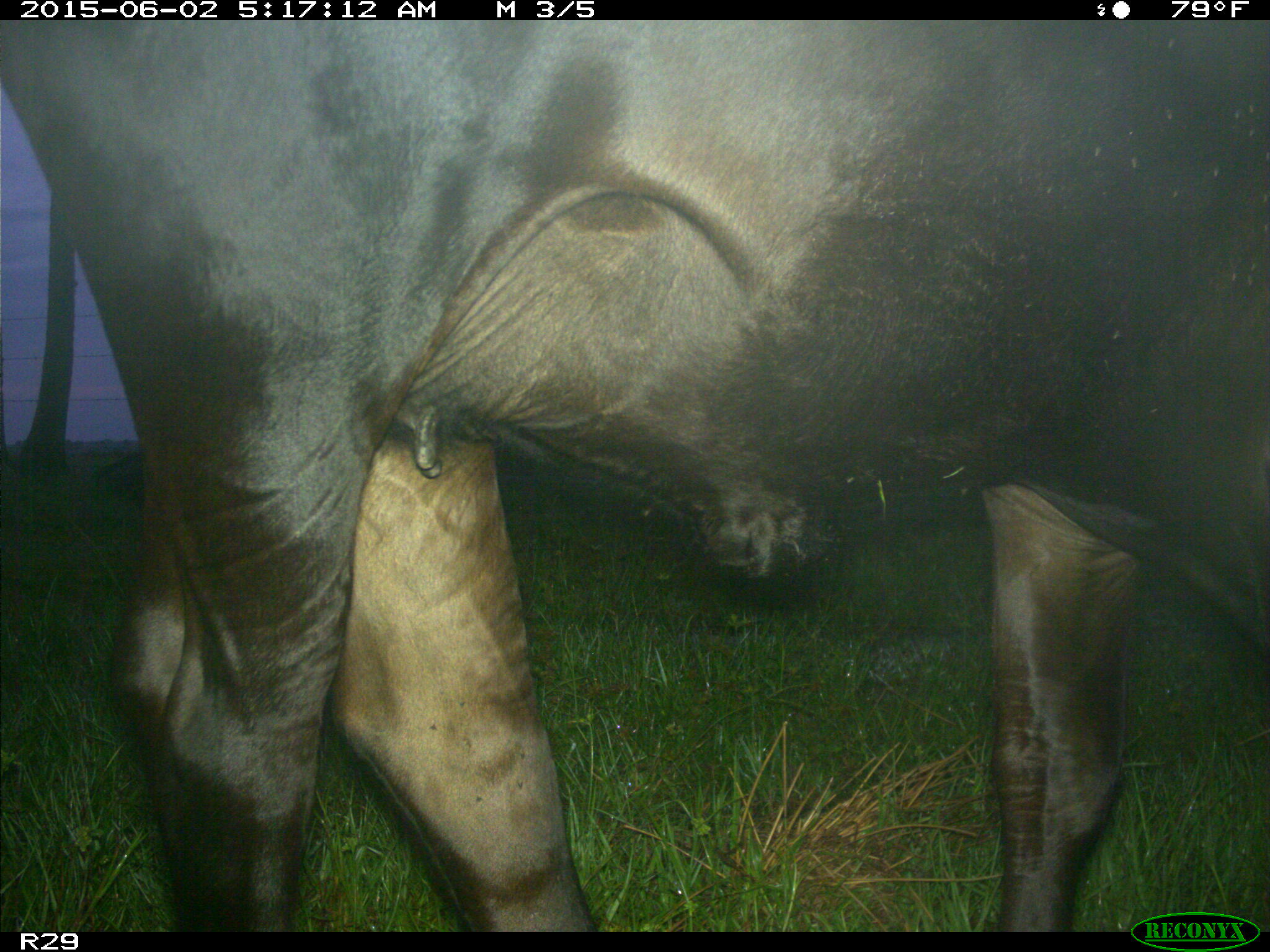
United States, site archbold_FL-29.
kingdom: Animalia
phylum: Chordata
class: Mammalia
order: Artiodactyla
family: Bovidae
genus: Bos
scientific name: Bos taurus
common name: domestic cow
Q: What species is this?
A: Bos taurus (domestic cow).